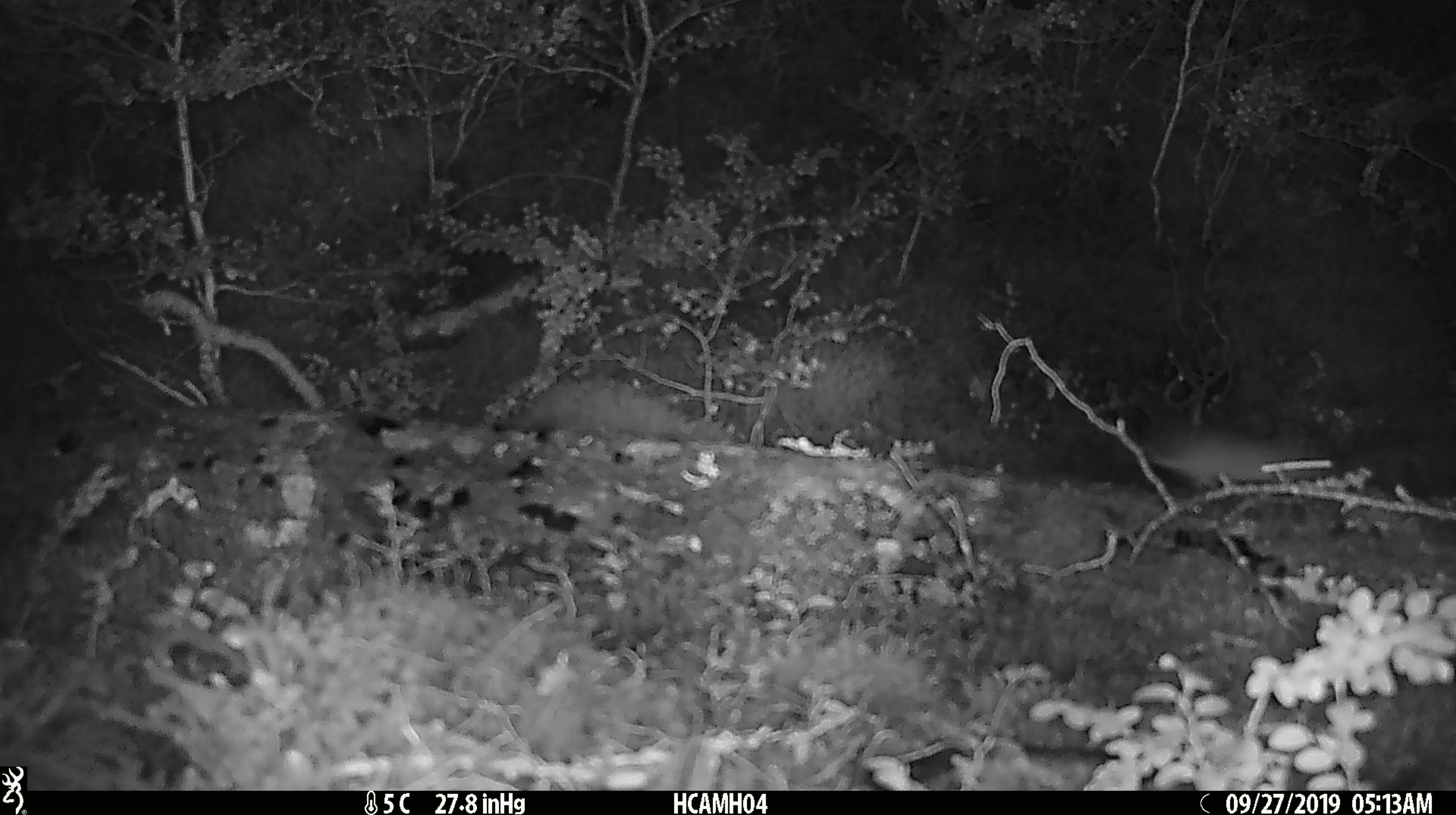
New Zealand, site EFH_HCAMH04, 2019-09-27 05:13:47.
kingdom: Animalia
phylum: Chordata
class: Mammalia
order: Rodentia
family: Muridae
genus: Mus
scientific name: Mus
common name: mouse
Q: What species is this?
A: Mouse (Mus).